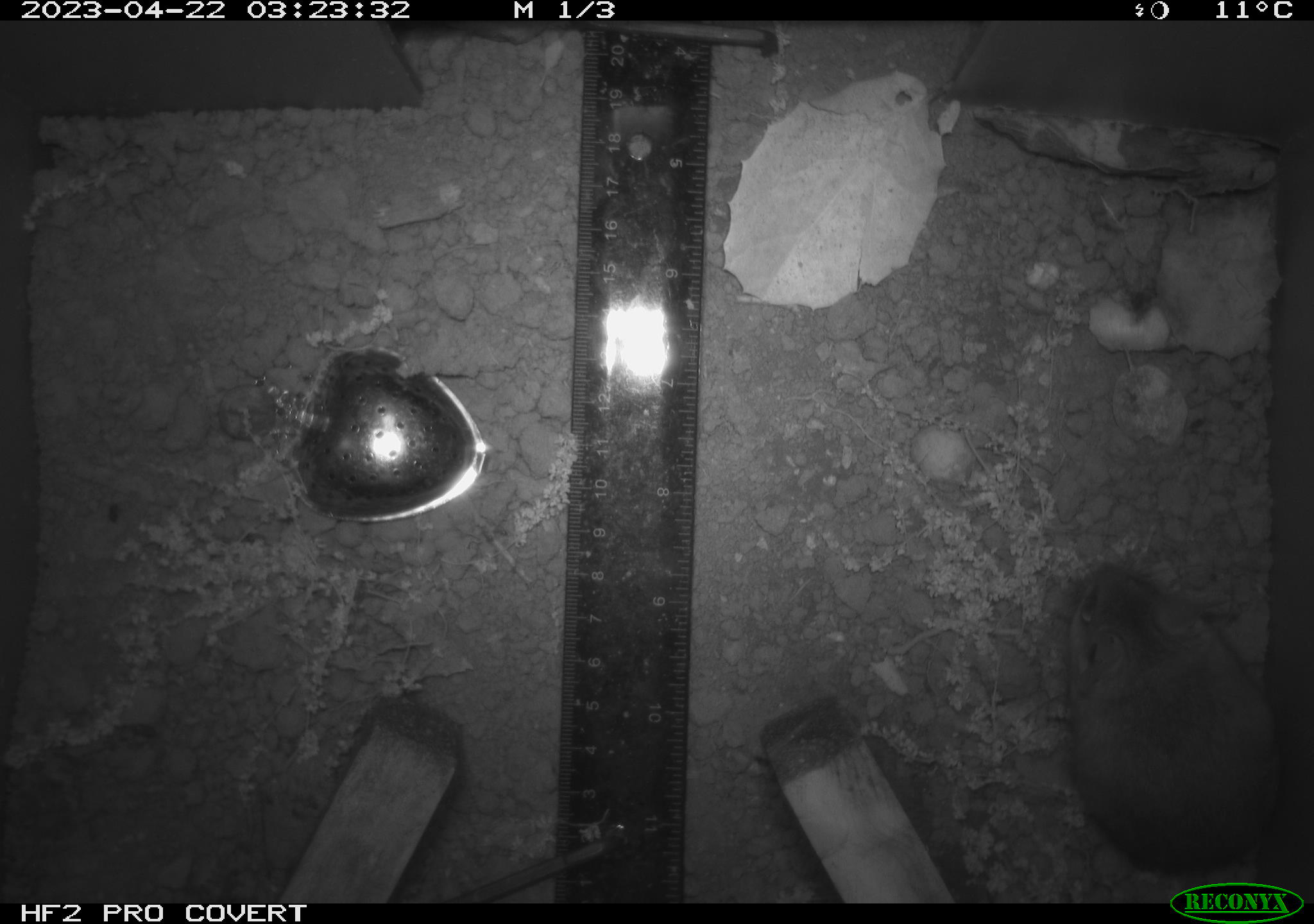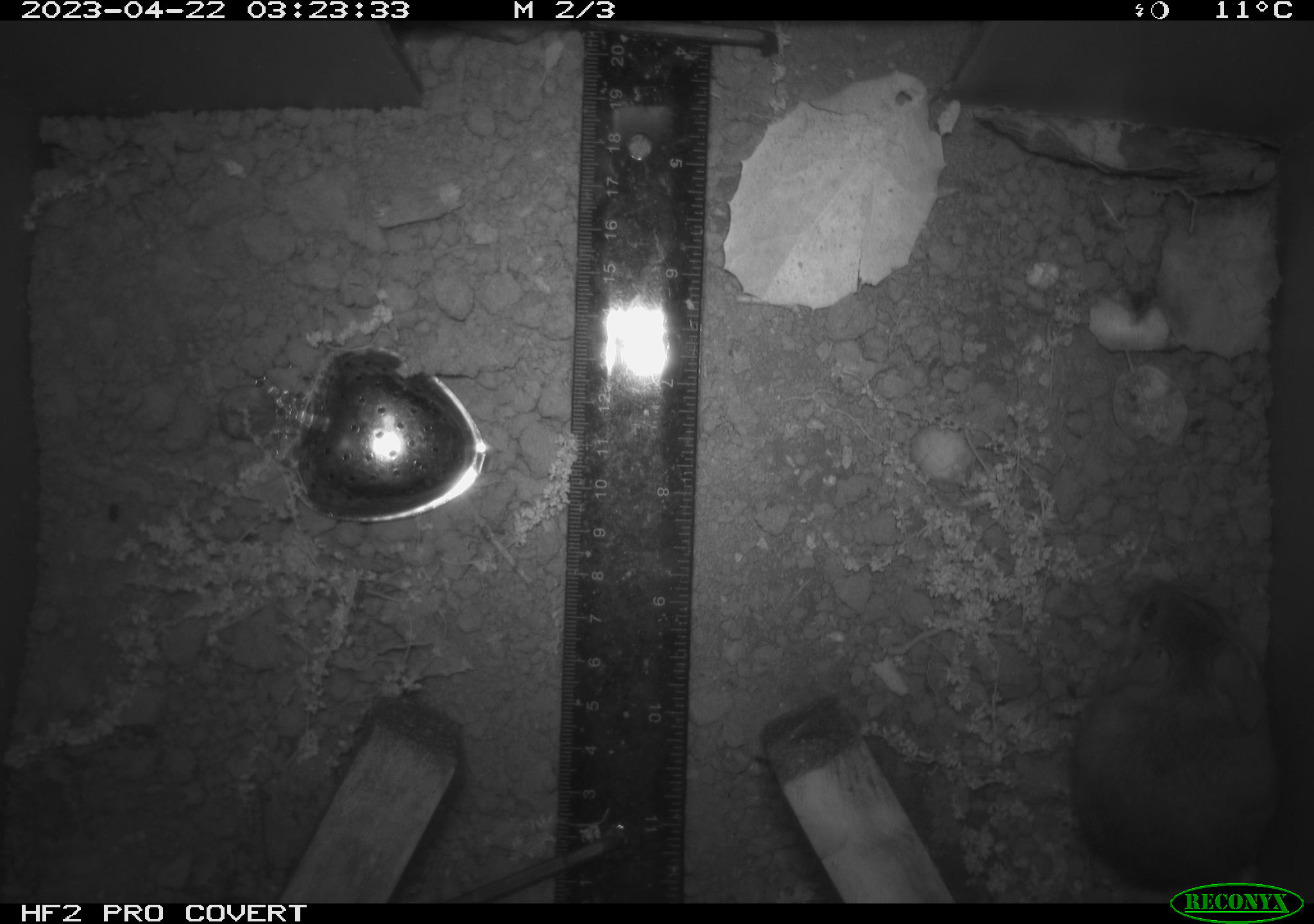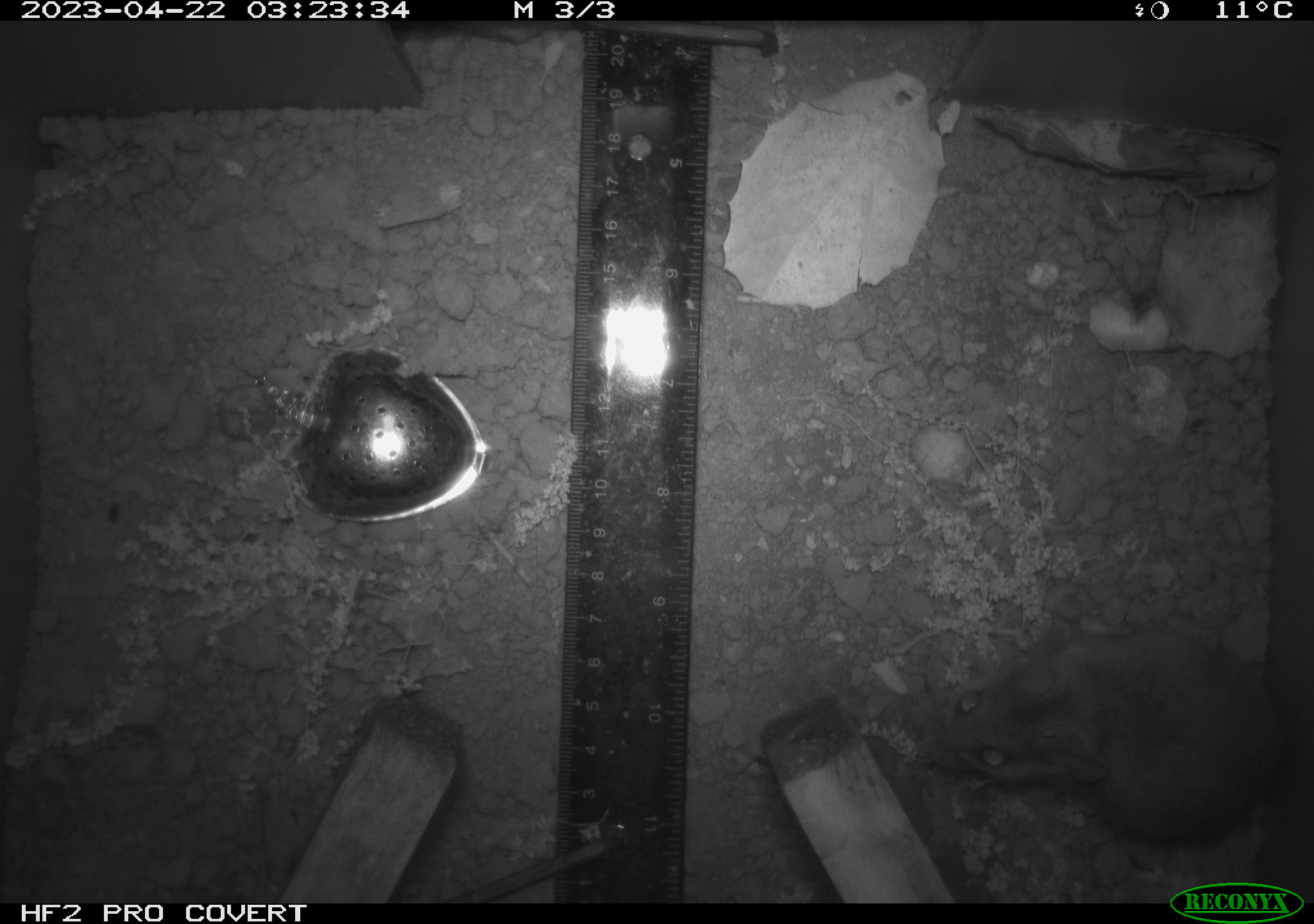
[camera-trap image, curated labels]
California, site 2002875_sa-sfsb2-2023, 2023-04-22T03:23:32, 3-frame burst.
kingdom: Animalia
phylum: Chordata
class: Mammalia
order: Rodentia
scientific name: Rodentia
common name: mouse species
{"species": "mouse species (Rodentia)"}